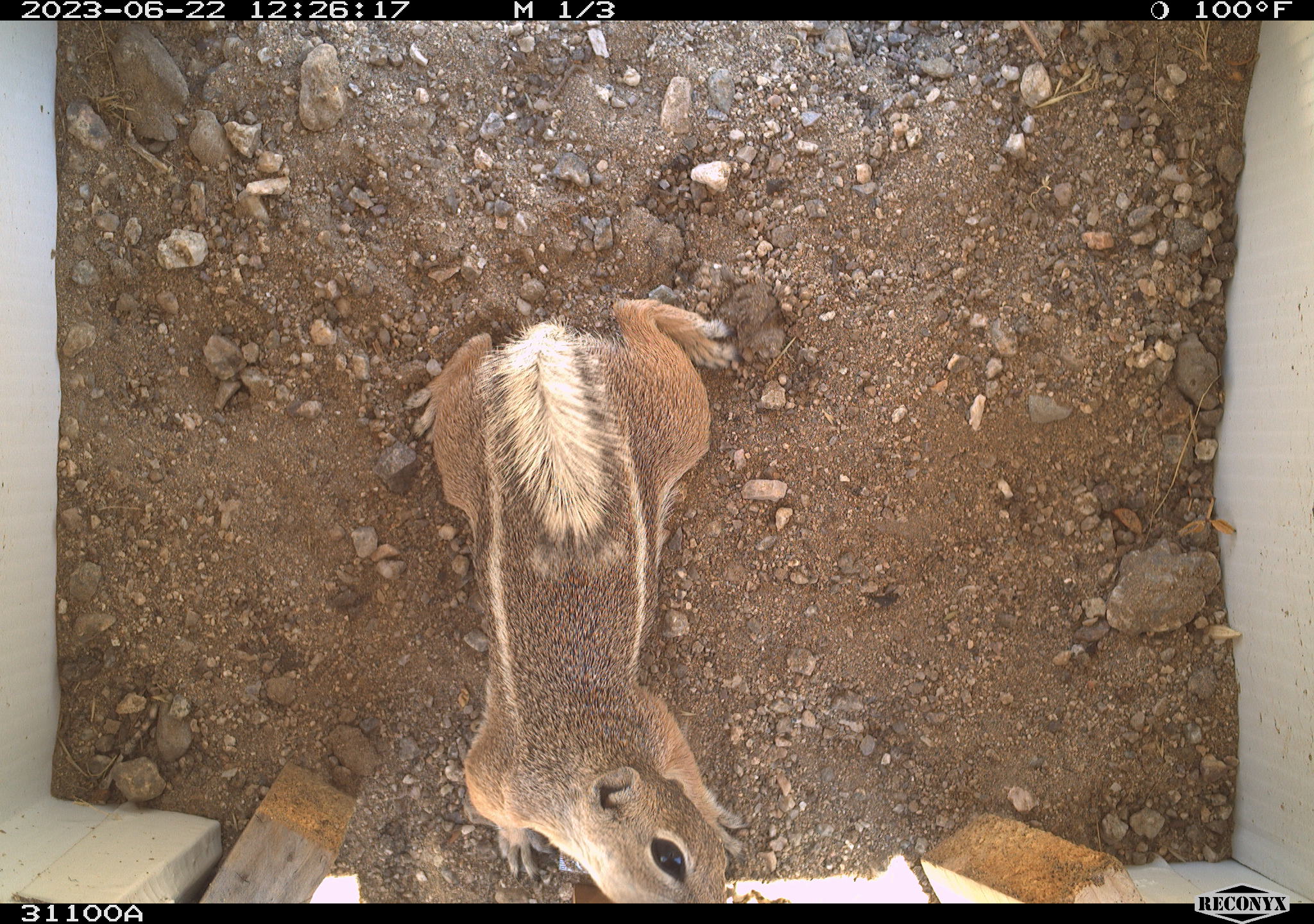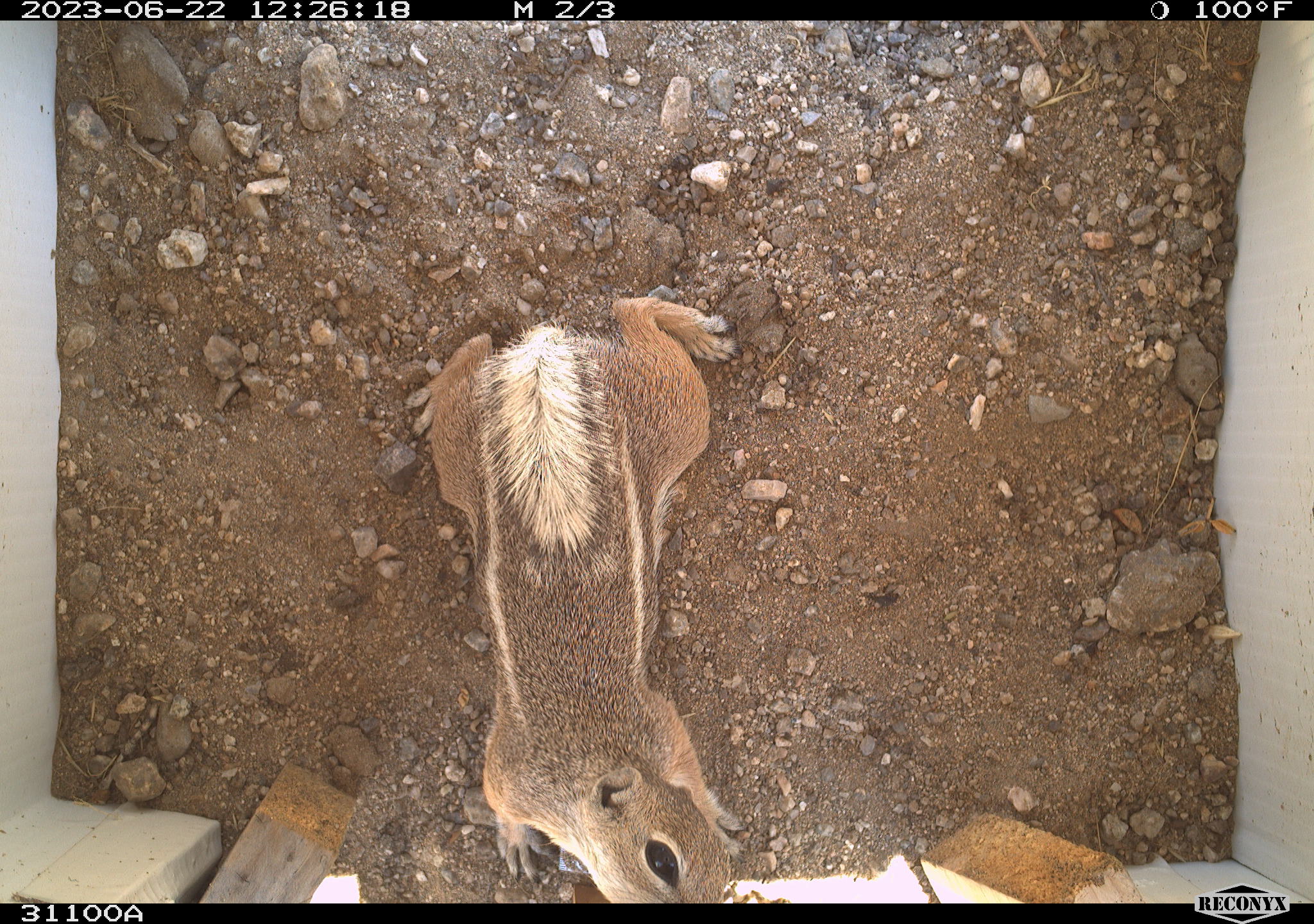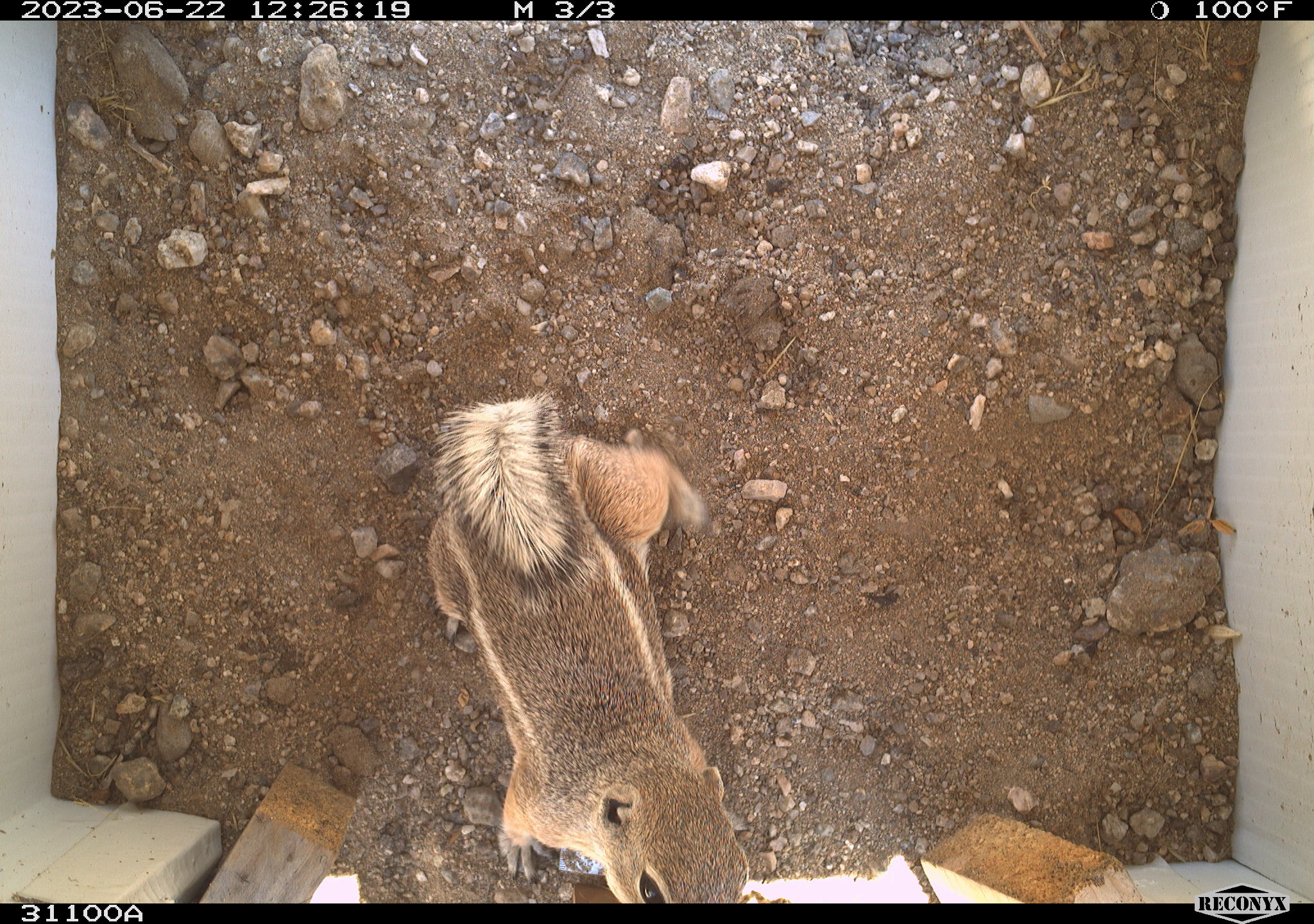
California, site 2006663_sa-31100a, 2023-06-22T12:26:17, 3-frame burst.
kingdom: Animalia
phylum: Chordata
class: Mammalia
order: Rodentia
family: Sciuridae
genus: Ammospermophilus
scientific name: Ammospermophilus leucurus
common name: white-tailed antelope squirrel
White-tailed antelope squirrel (Ammospermophilus leucurus).